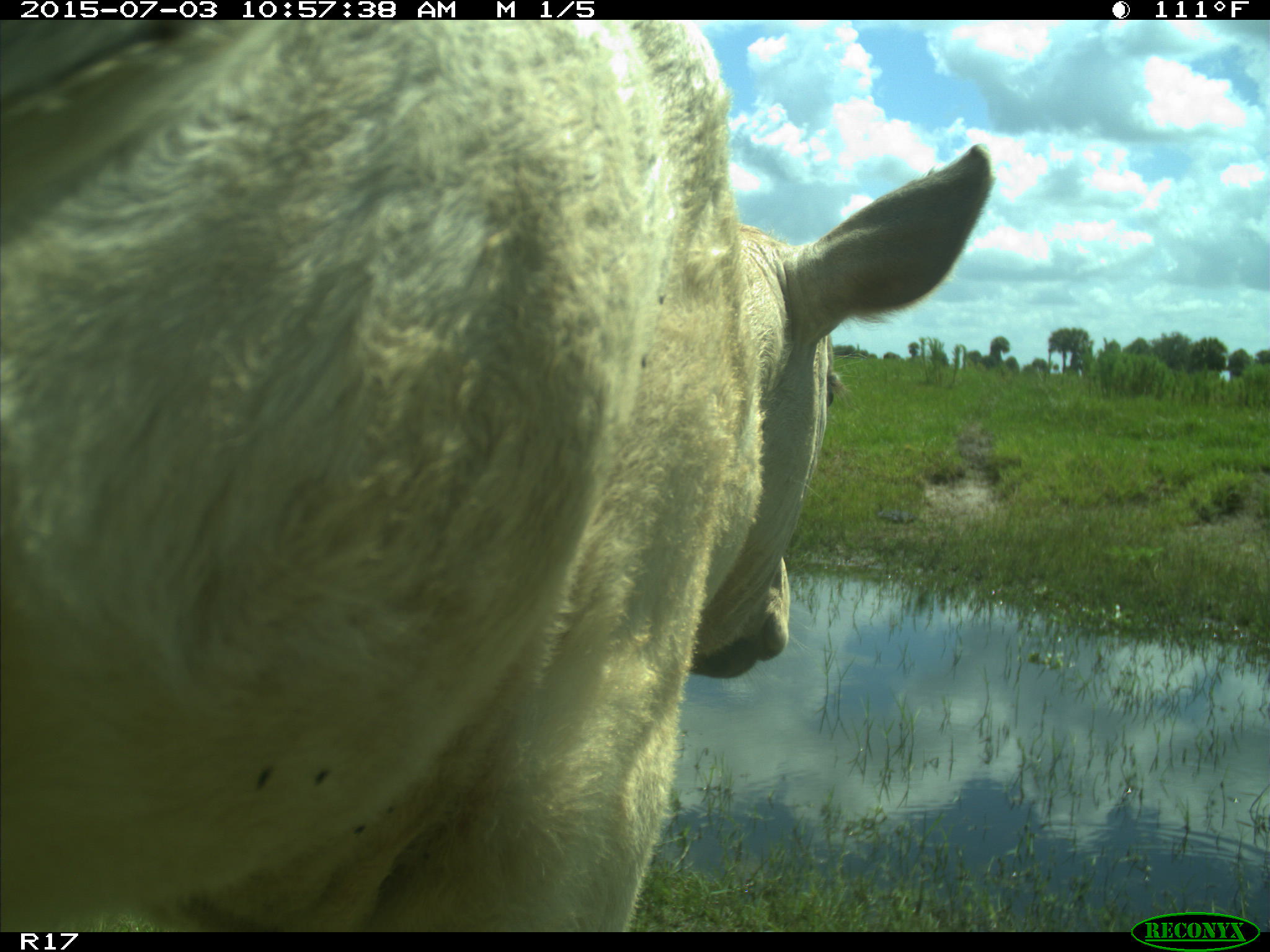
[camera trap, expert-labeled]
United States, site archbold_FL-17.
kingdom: Animalia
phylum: Chordata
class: Mammalia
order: Artiodactyla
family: Bovidae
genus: Bos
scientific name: Bos taurus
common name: domestic cow